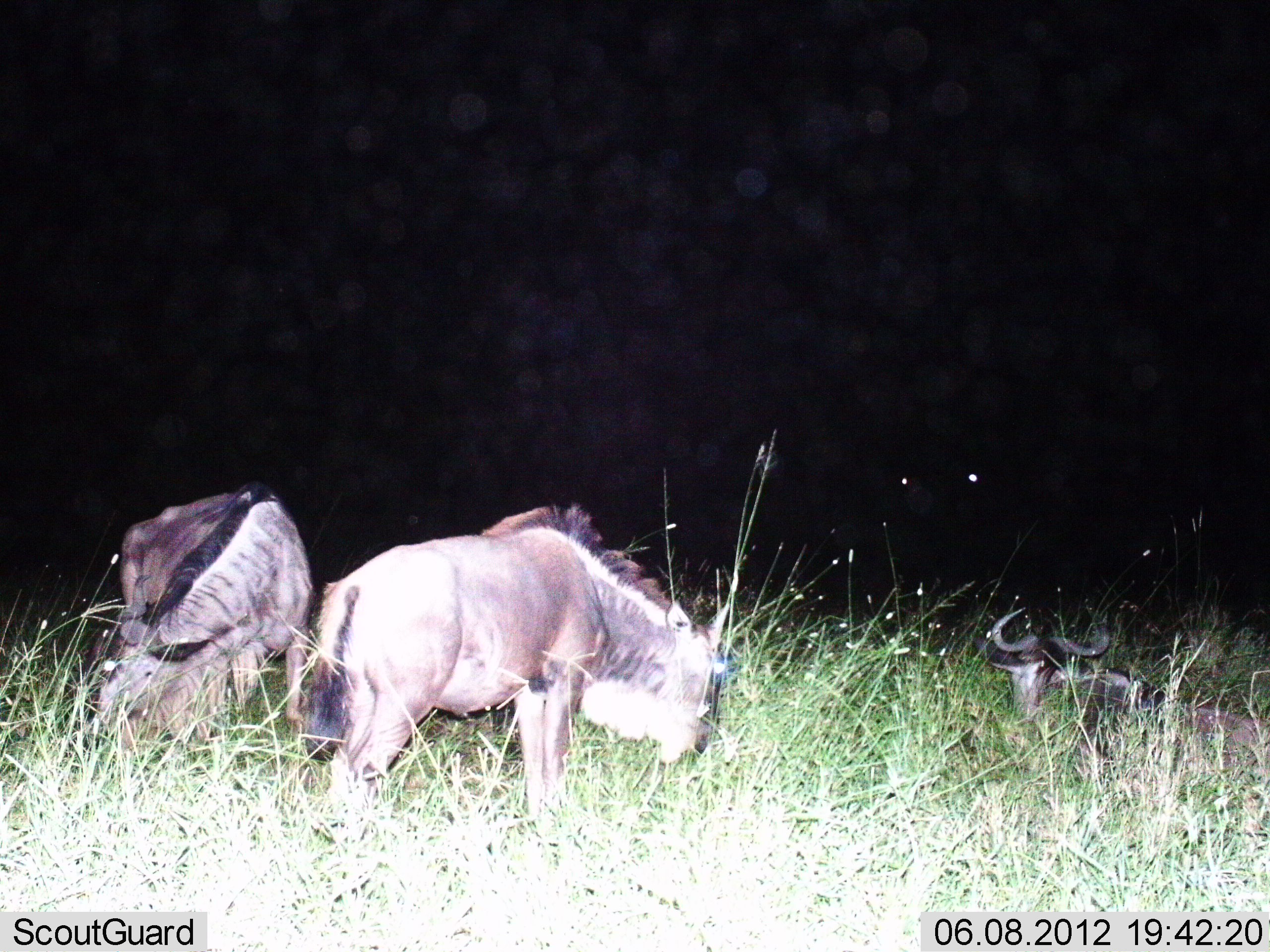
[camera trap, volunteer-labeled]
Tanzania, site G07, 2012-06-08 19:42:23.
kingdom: Animalia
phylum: Chordata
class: Mammalia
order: Artiodactyla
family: Bovidae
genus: Connochaetes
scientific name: Connochaetes taurinus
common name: blue wildebeest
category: wildebeest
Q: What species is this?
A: Wildebeest (blue wildebeest) (Connochaetes taurinus).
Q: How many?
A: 3.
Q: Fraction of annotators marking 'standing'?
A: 55%.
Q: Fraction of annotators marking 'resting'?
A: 100%.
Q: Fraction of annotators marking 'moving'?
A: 0%.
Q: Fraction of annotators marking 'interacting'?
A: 0%.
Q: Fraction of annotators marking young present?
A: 0%.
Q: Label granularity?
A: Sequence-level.